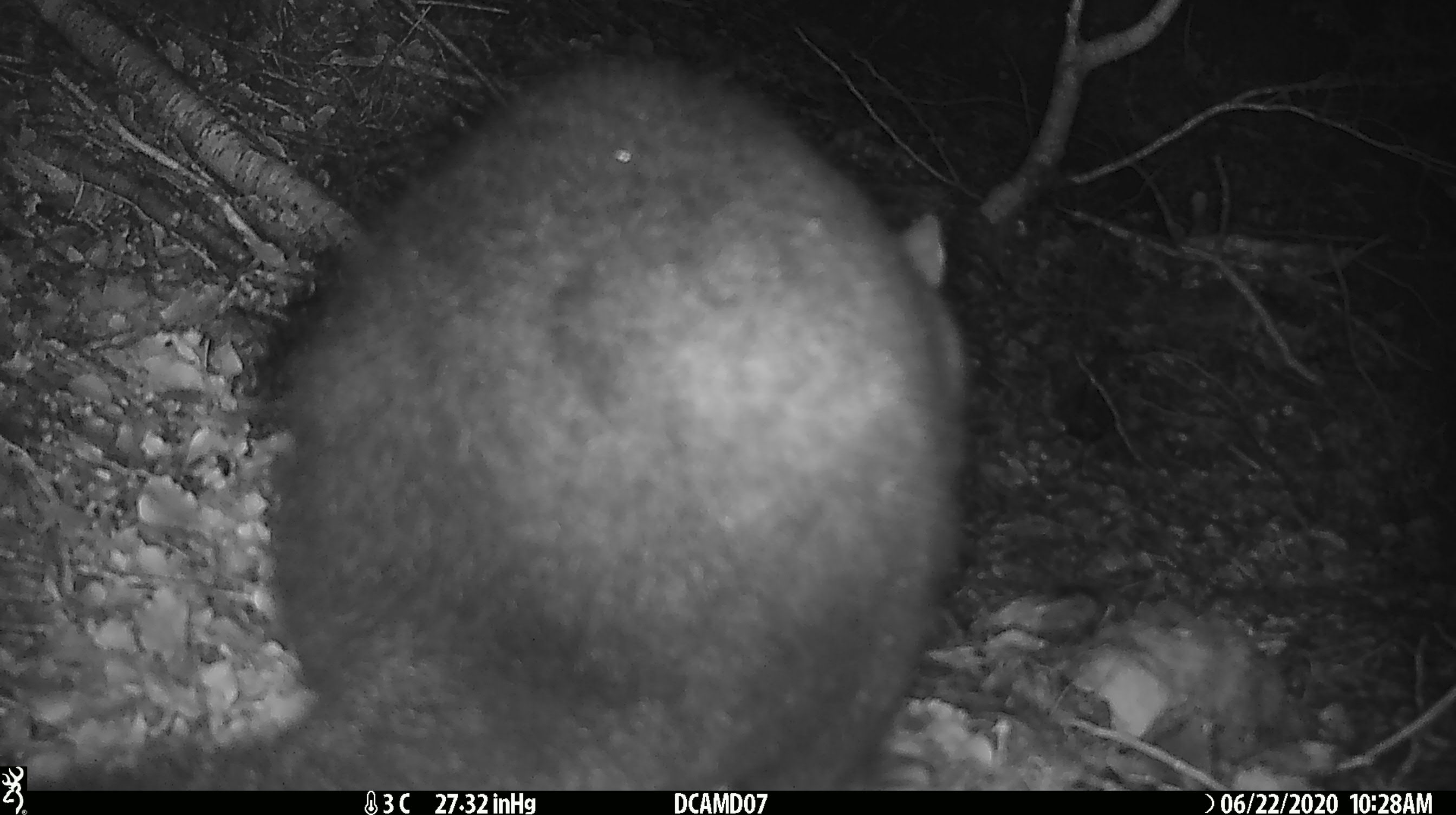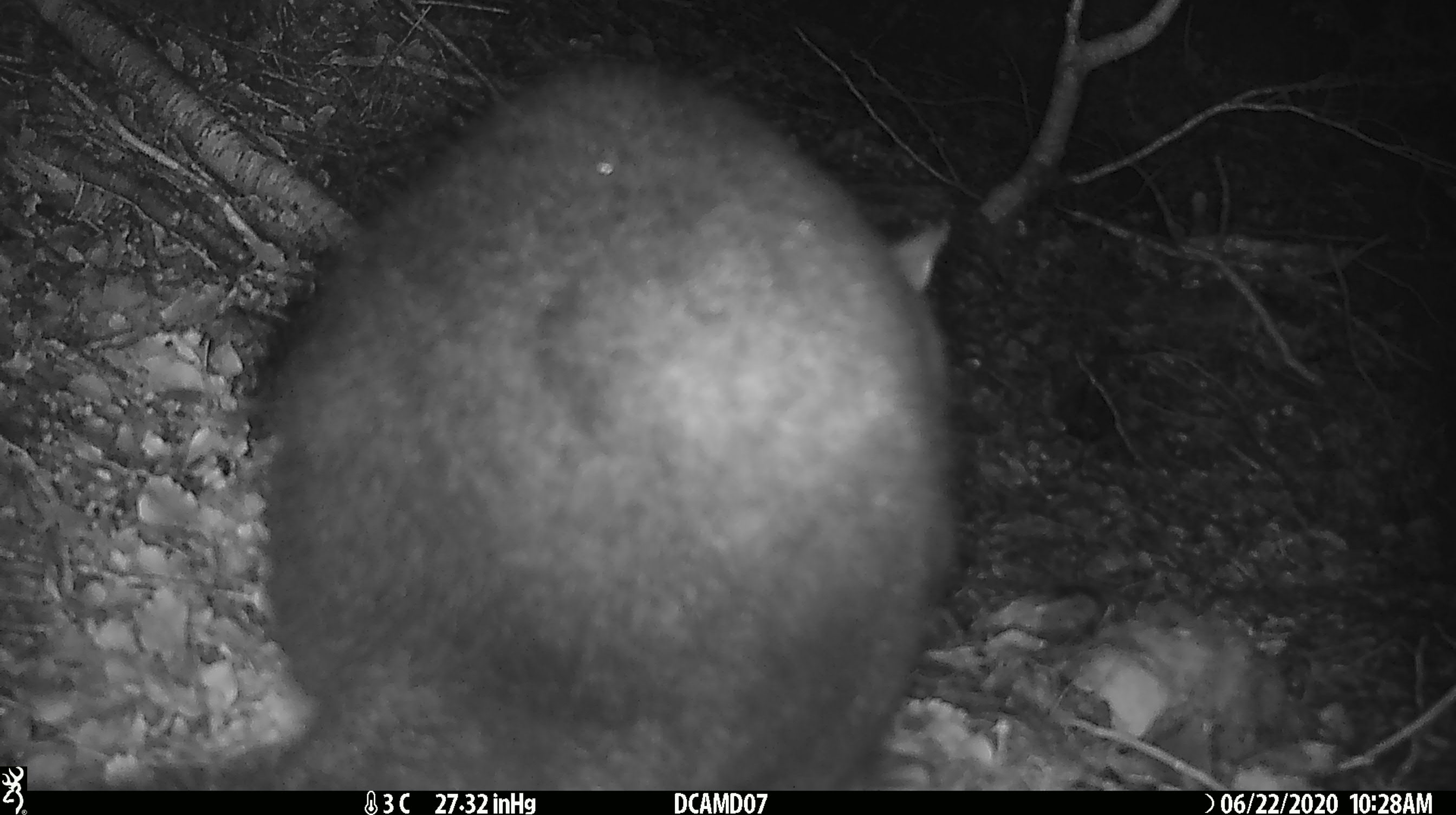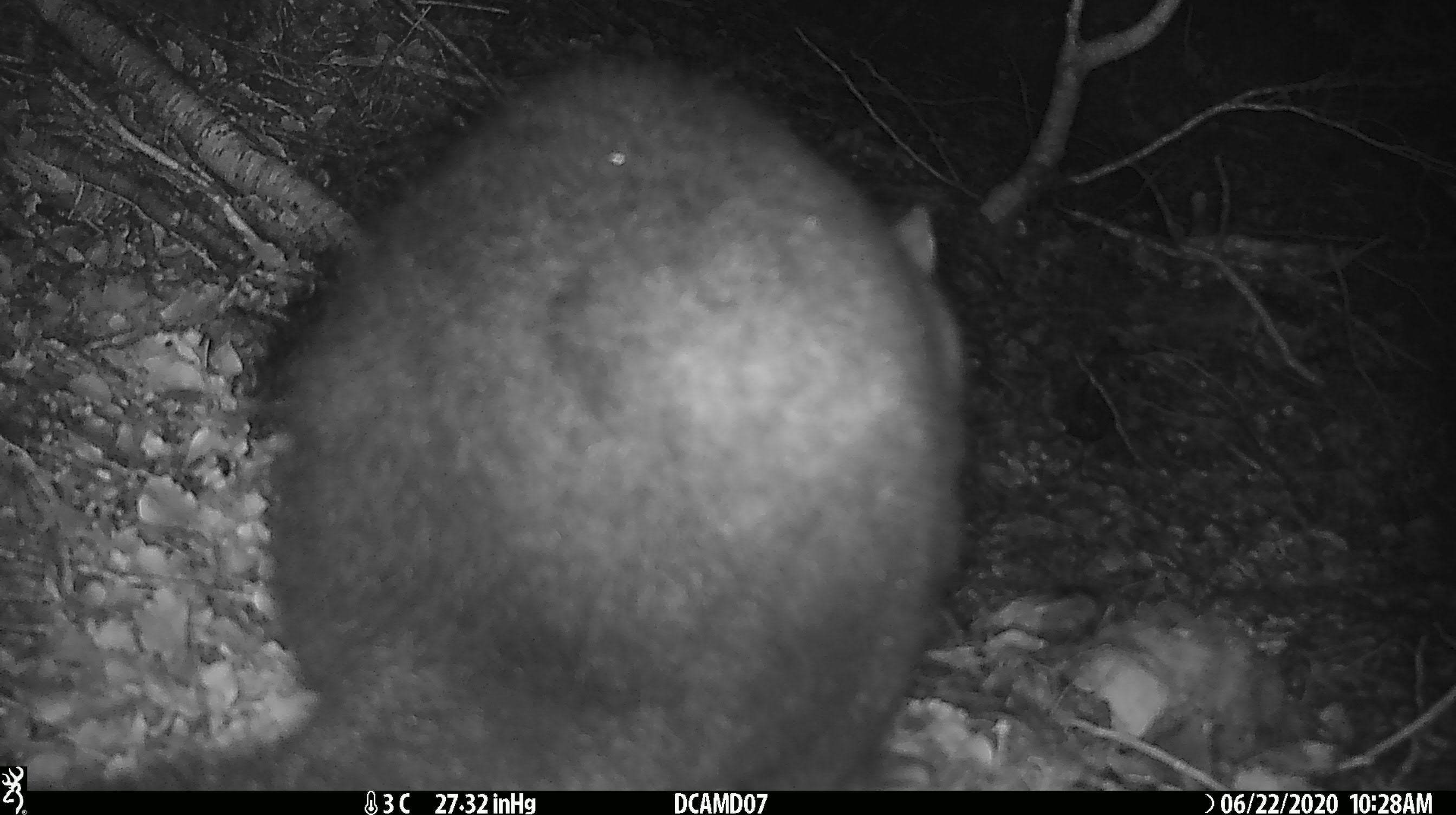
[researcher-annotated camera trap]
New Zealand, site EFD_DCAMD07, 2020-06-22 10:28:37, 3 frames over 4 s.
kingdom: Animalia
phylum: Chordata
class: Mammalia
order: Diprotodontia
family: Phalangeridae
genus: Trichosurus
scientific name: Trichosurus vulpecula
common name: common brushtail possum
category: possum